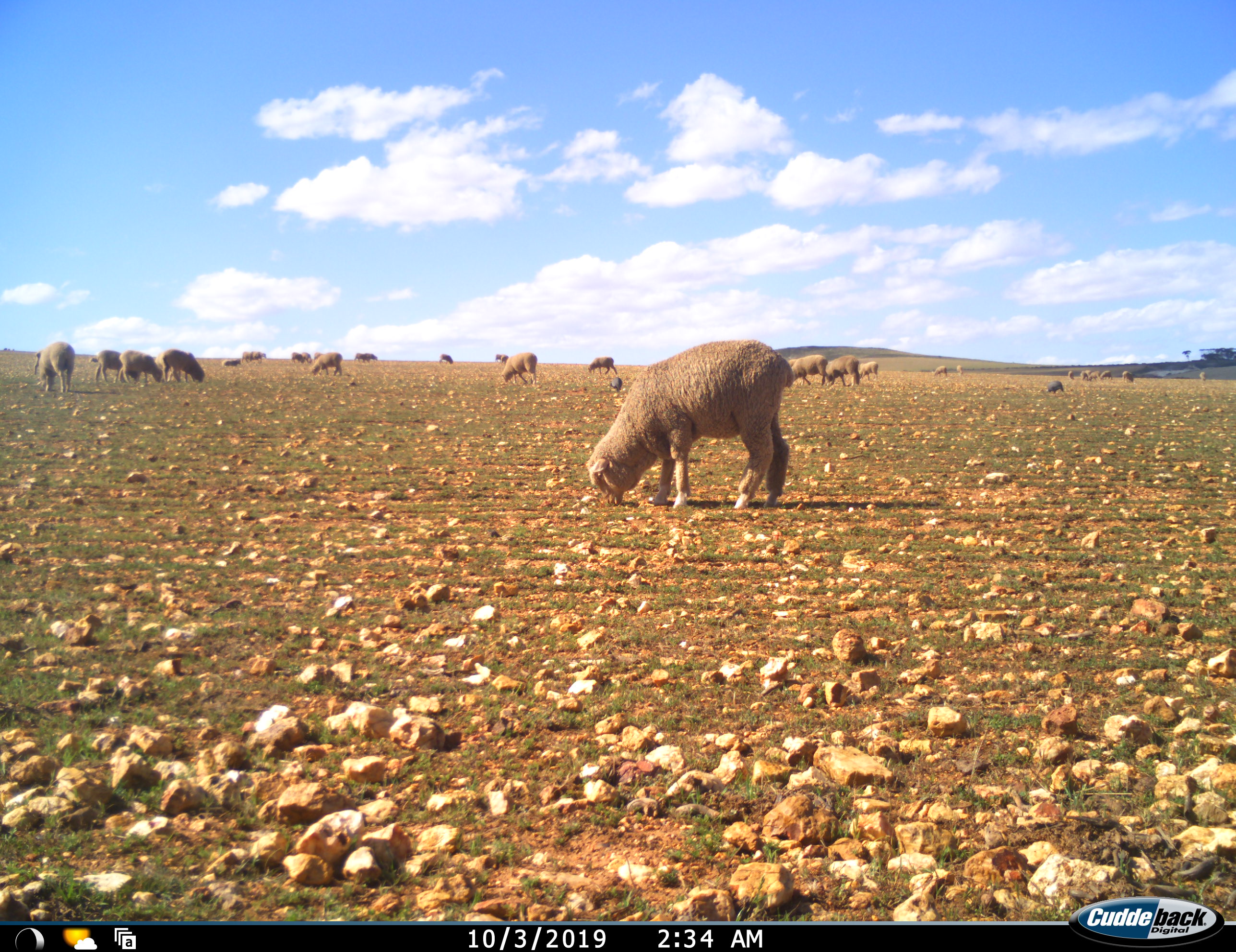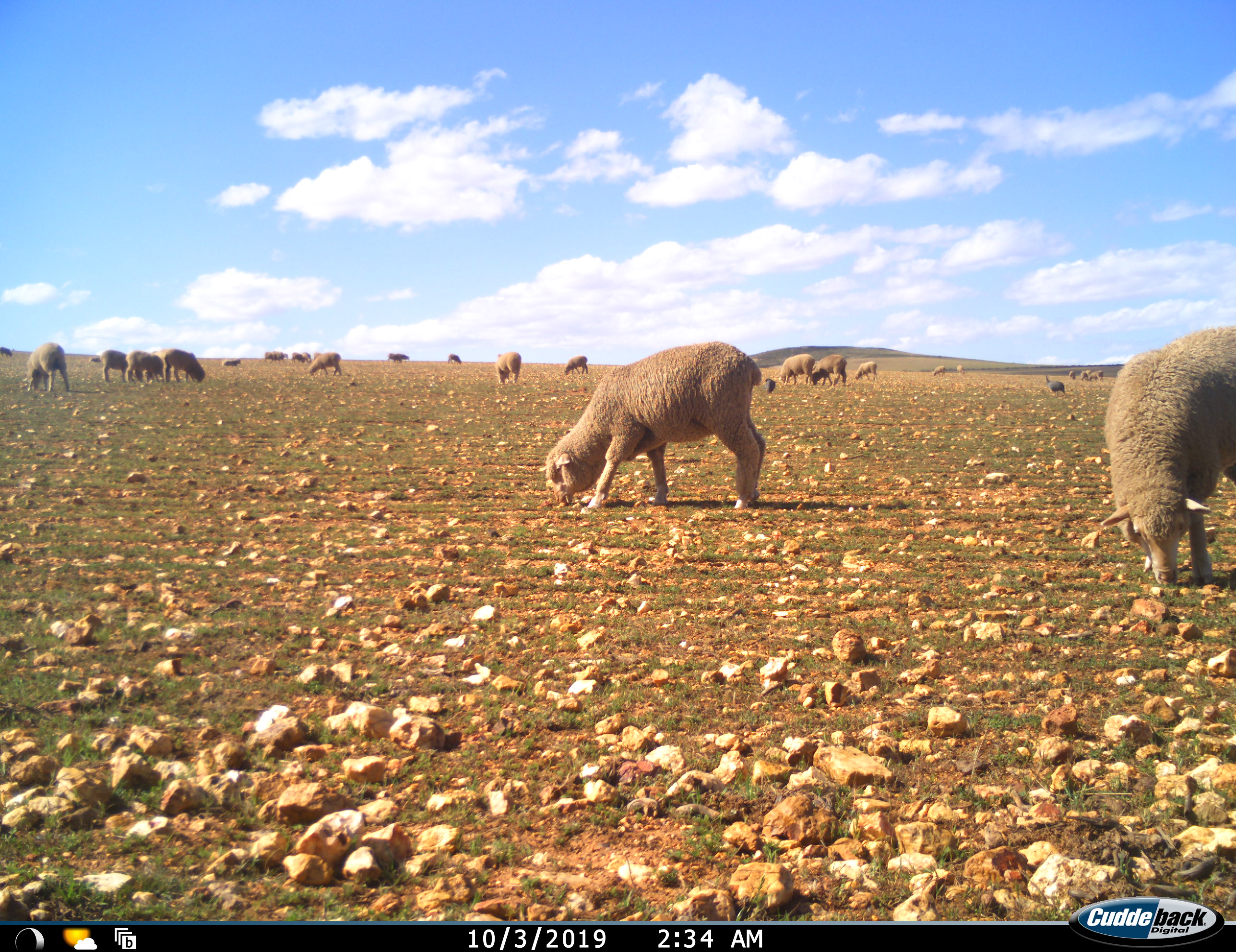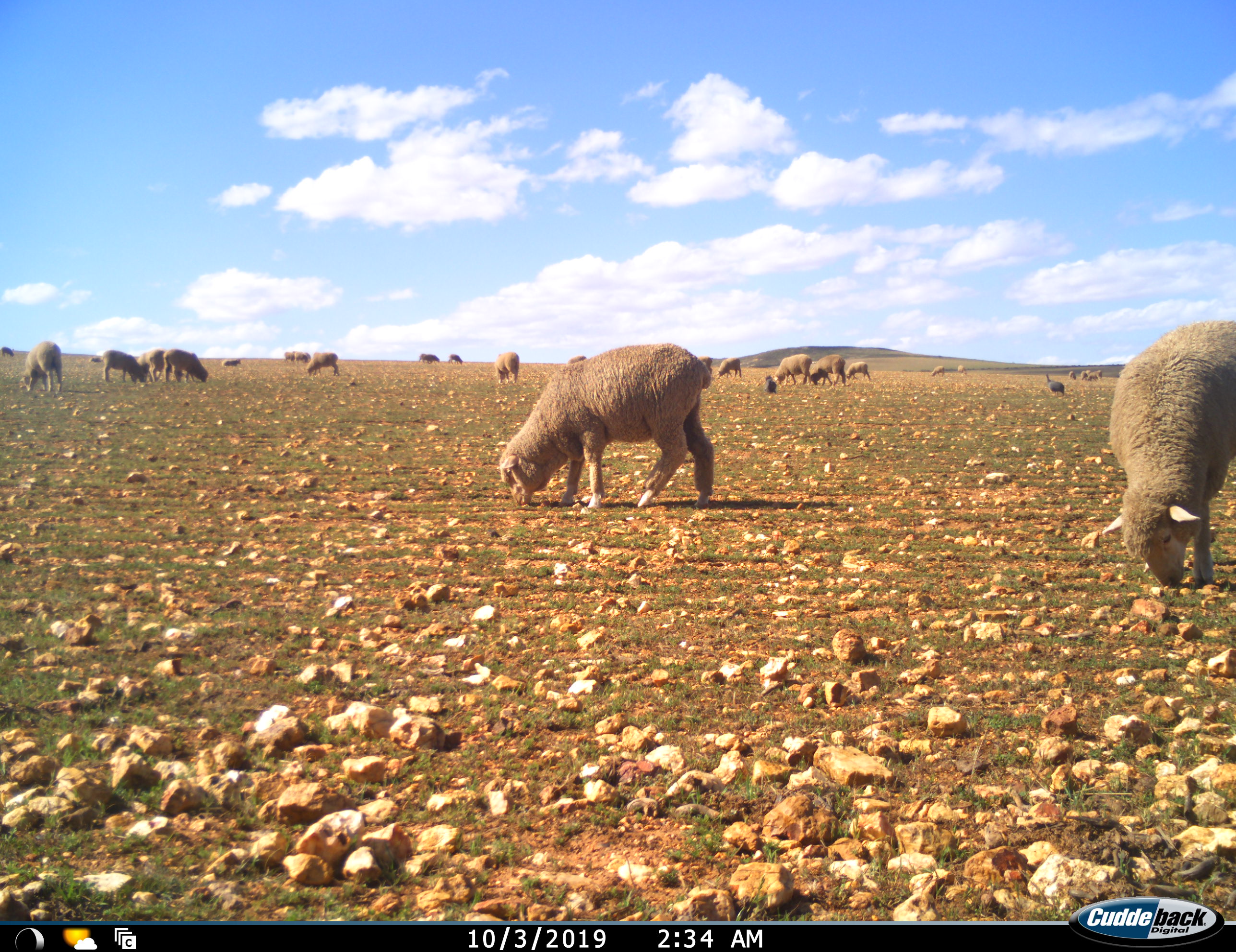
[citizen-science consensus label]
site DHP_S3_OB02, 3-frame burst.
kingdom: Animalia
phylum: Chordata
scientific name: Vertebrata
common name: domestic animal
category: domesticanimal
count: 11-50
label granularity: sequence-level